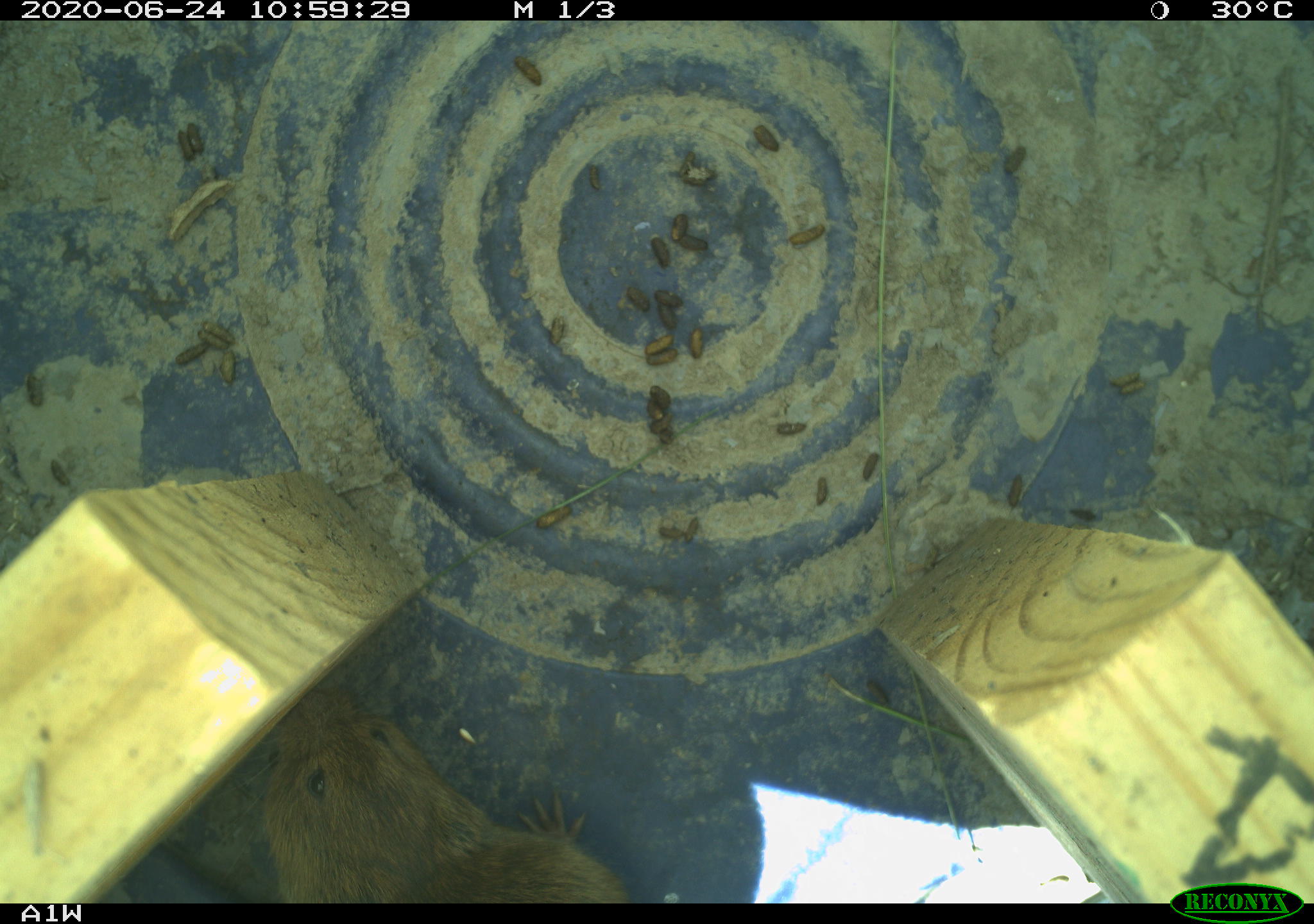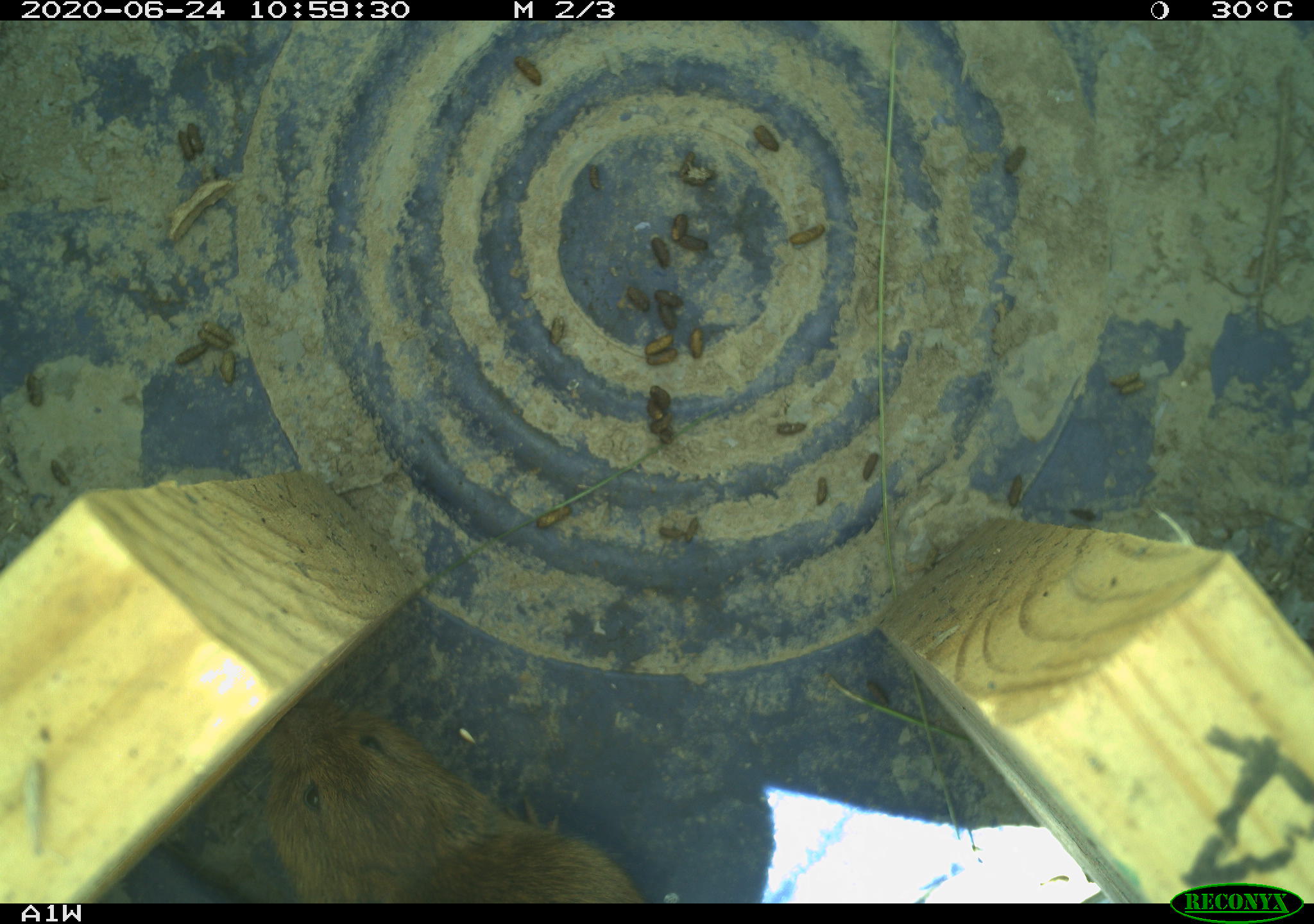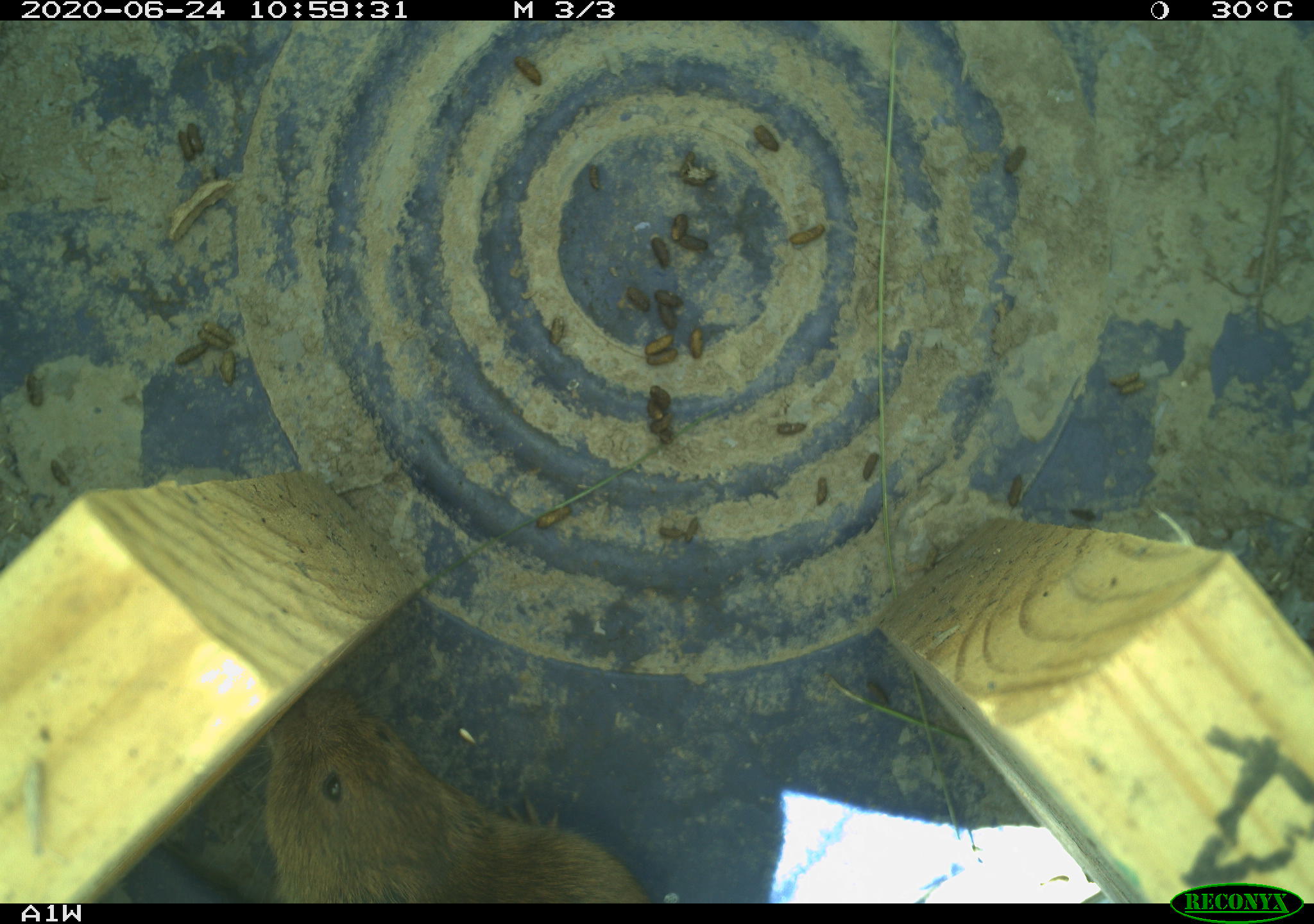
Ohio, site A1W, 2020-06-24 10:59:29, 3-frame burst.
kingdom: Animalia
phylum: Chordata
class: Mammalia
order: Rodentia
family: Cricetidae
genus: Microtus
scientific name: Microtus pennsylvanicus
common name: meadow vole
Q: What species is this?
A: Meadow vole (Microtus pennsylvanicus).